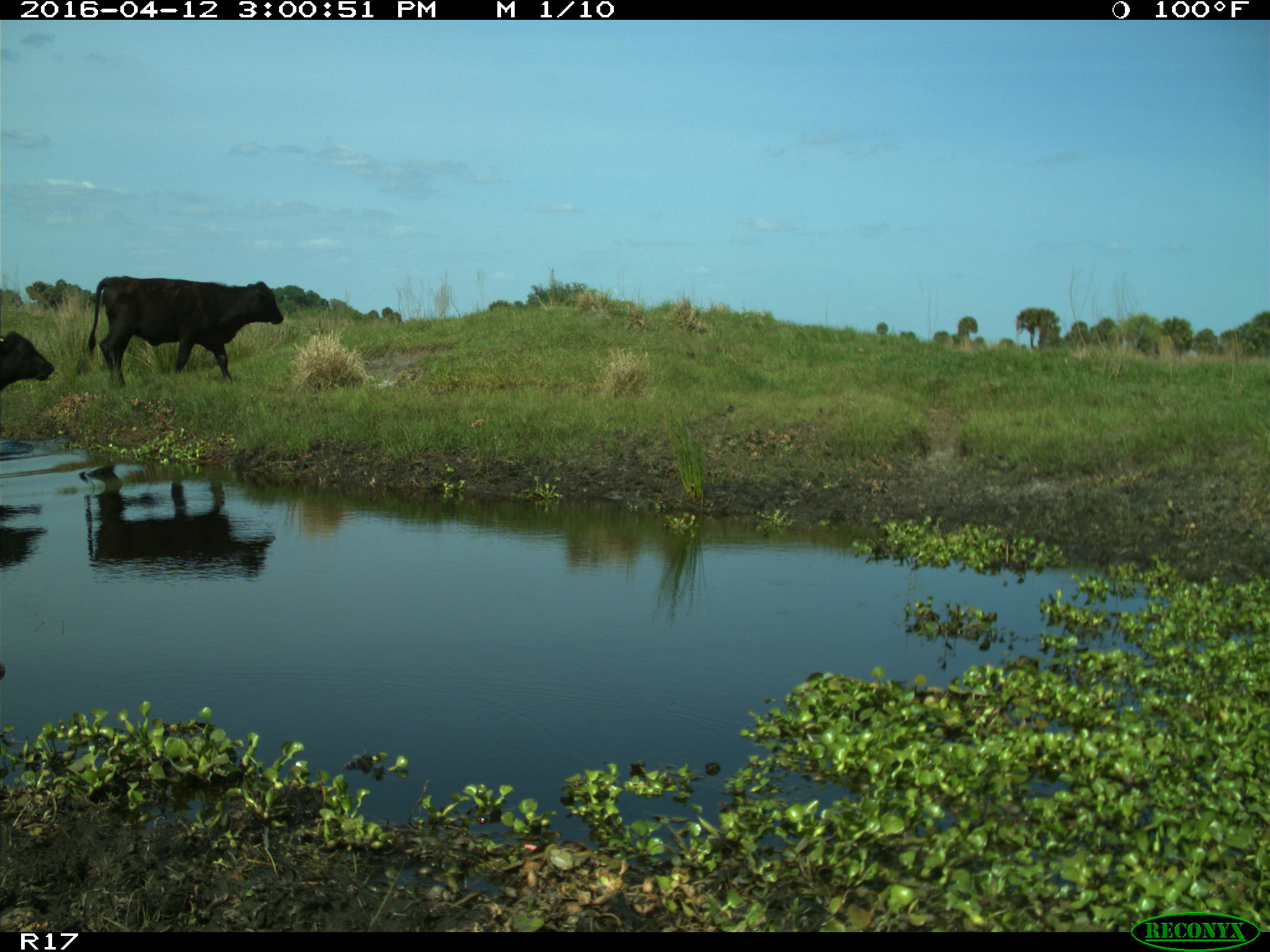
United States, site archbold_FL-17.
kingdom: Animalia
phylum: Chordata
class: Mammalia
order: Artiodactyla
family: Bovidae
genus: Bos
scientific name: Bos taurus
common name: domestic cow